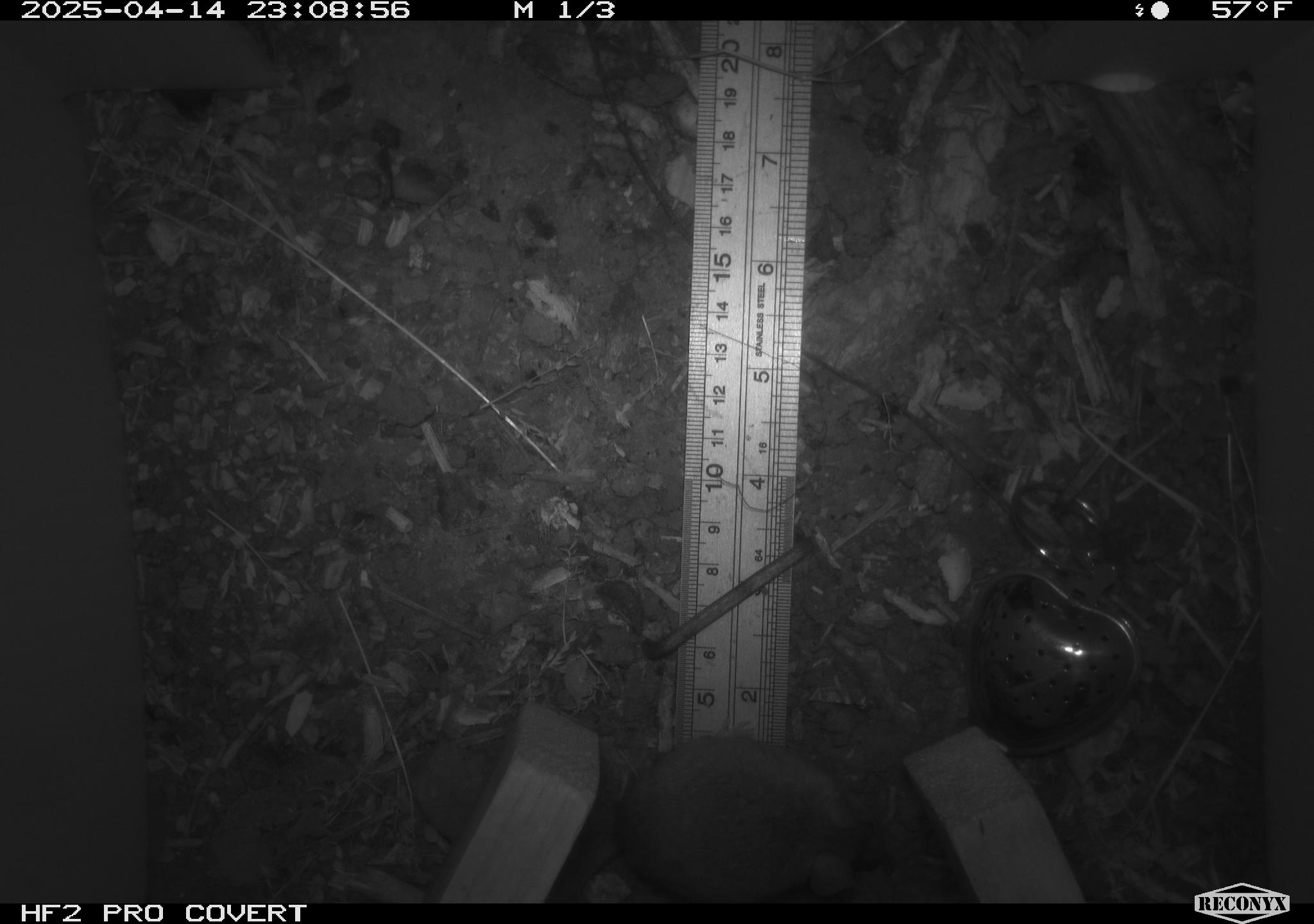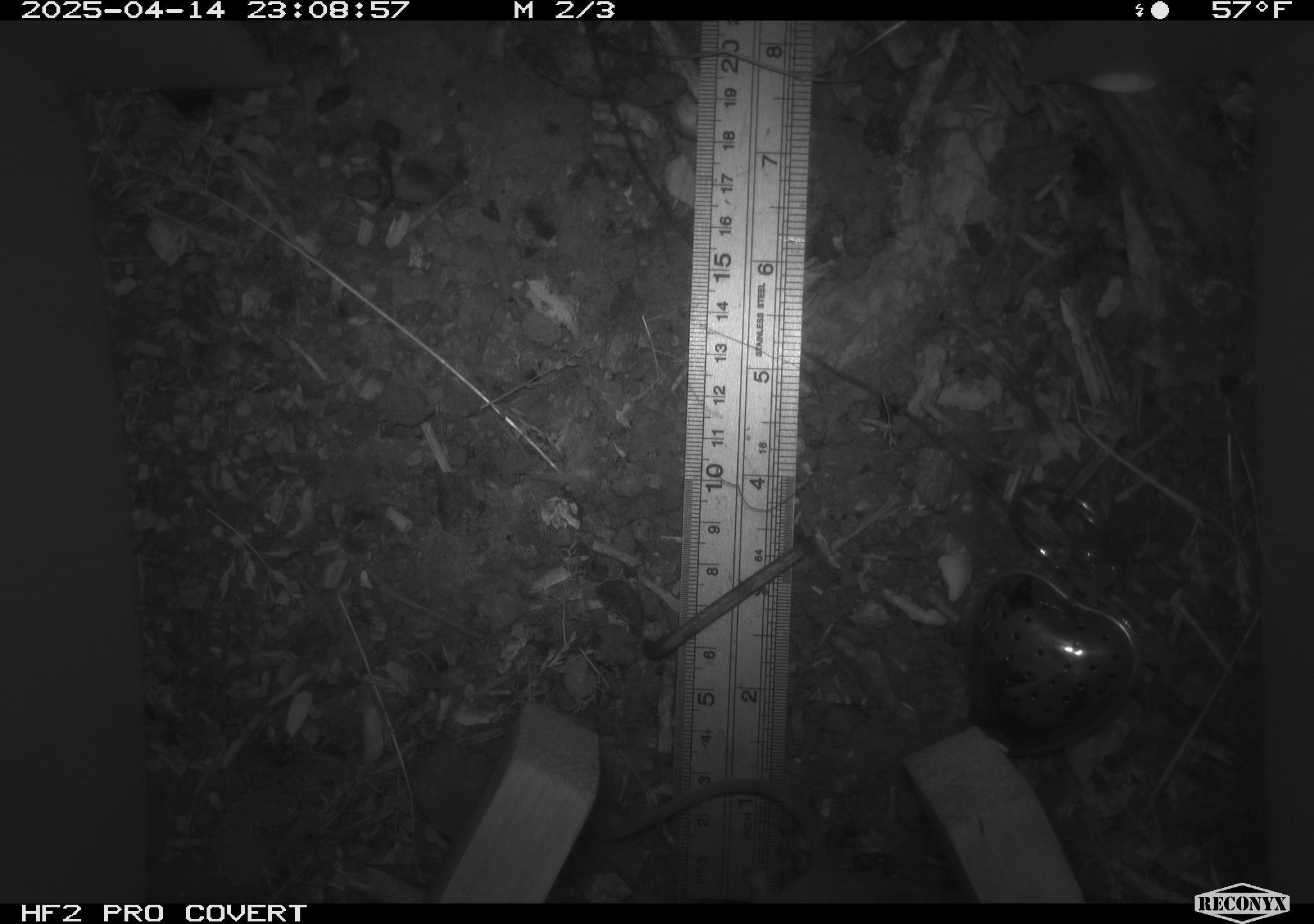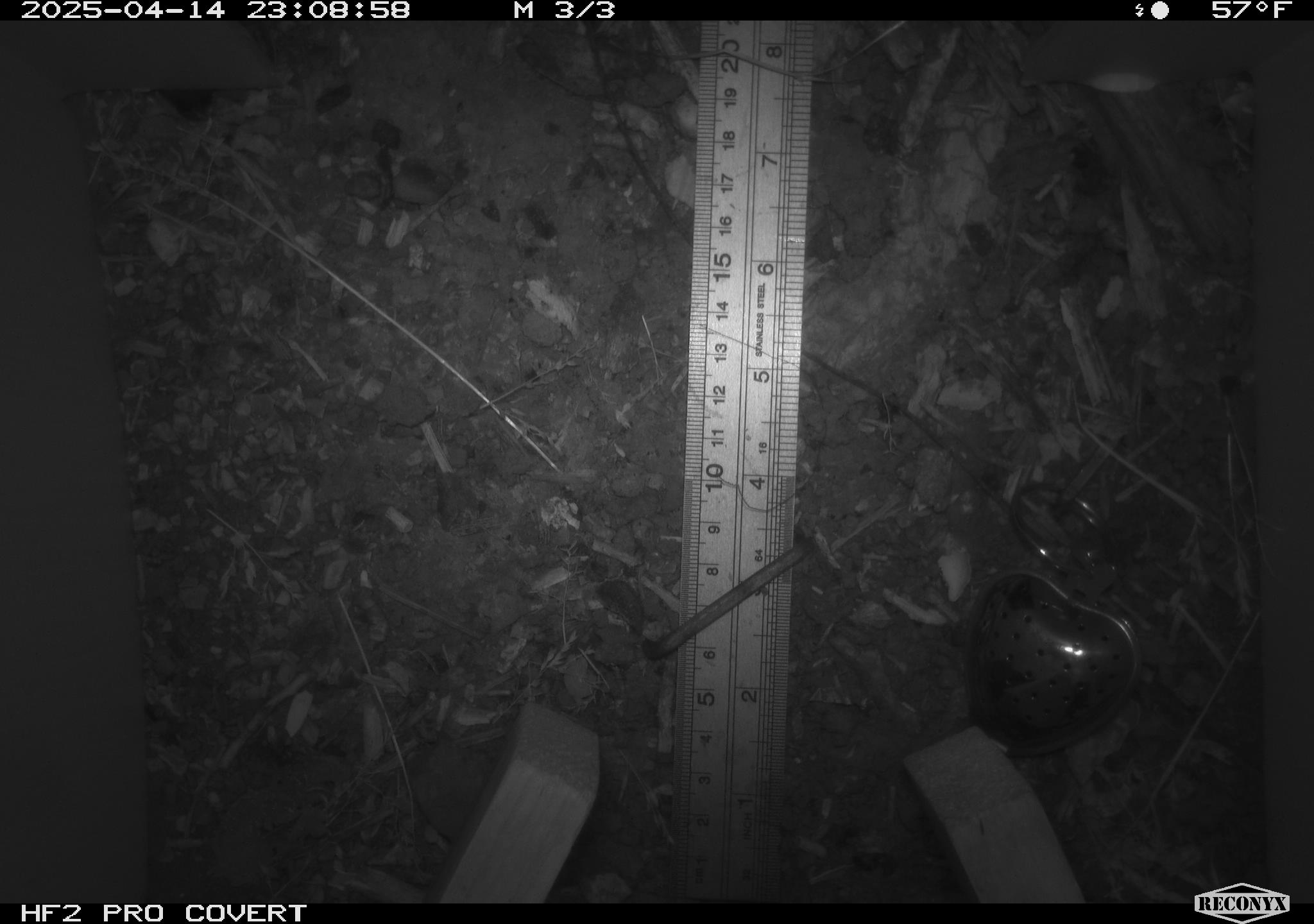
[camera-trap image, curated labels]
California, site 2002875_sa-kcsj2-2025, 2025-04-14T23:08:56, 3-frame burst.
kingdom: Animalia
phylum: Chordata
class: Mammalia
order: Rodentia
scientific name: Rodentia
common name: rodent